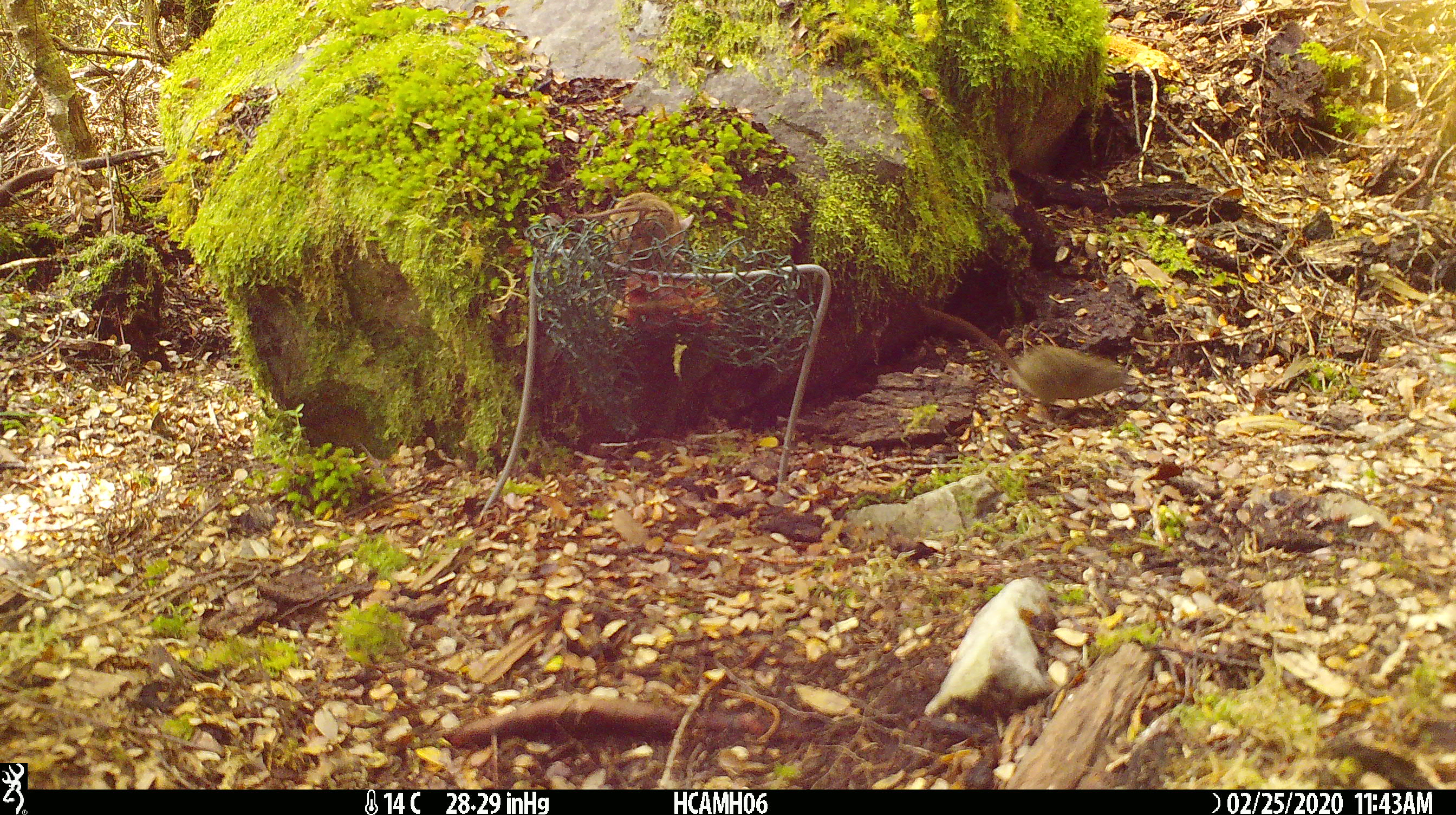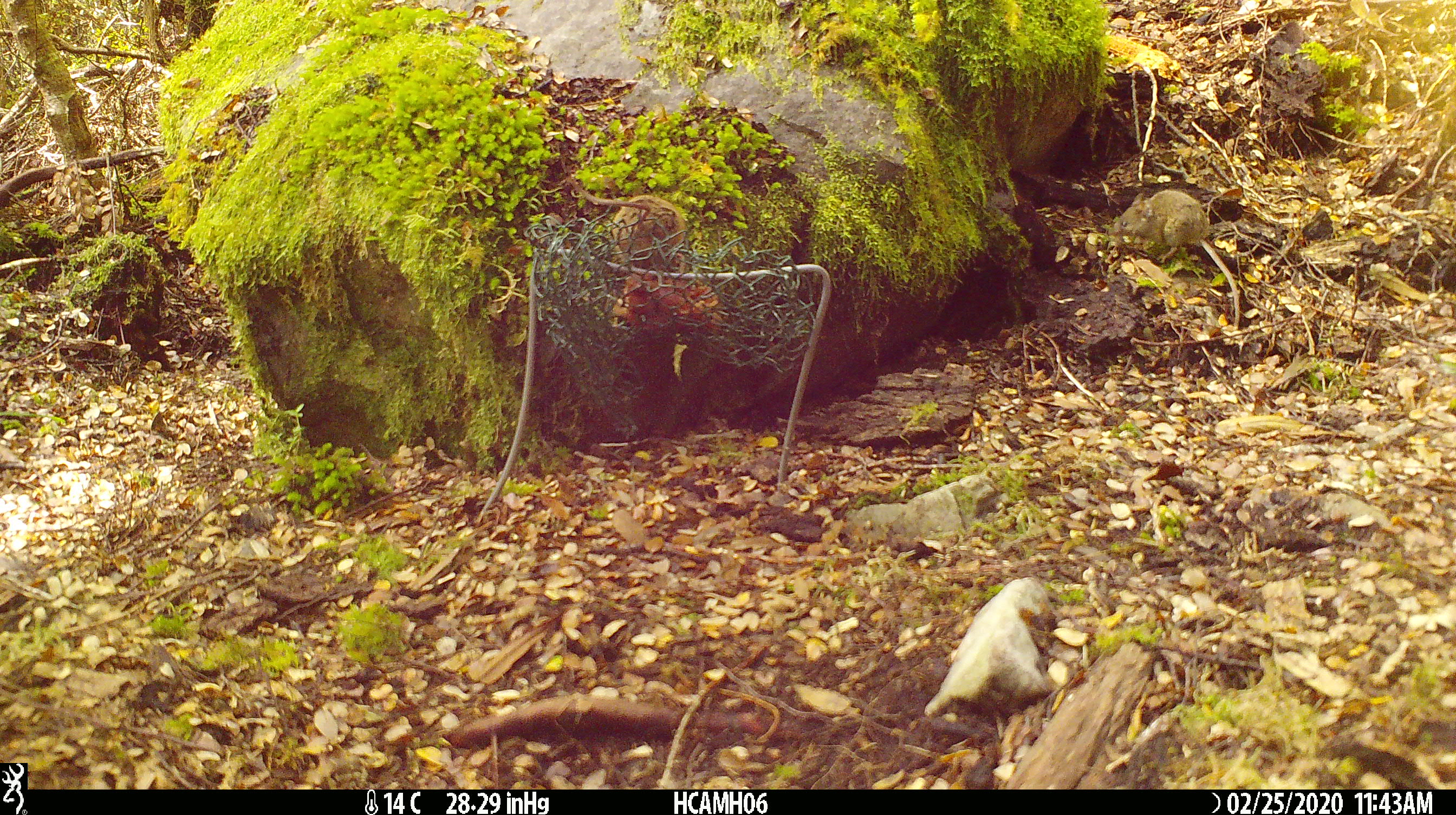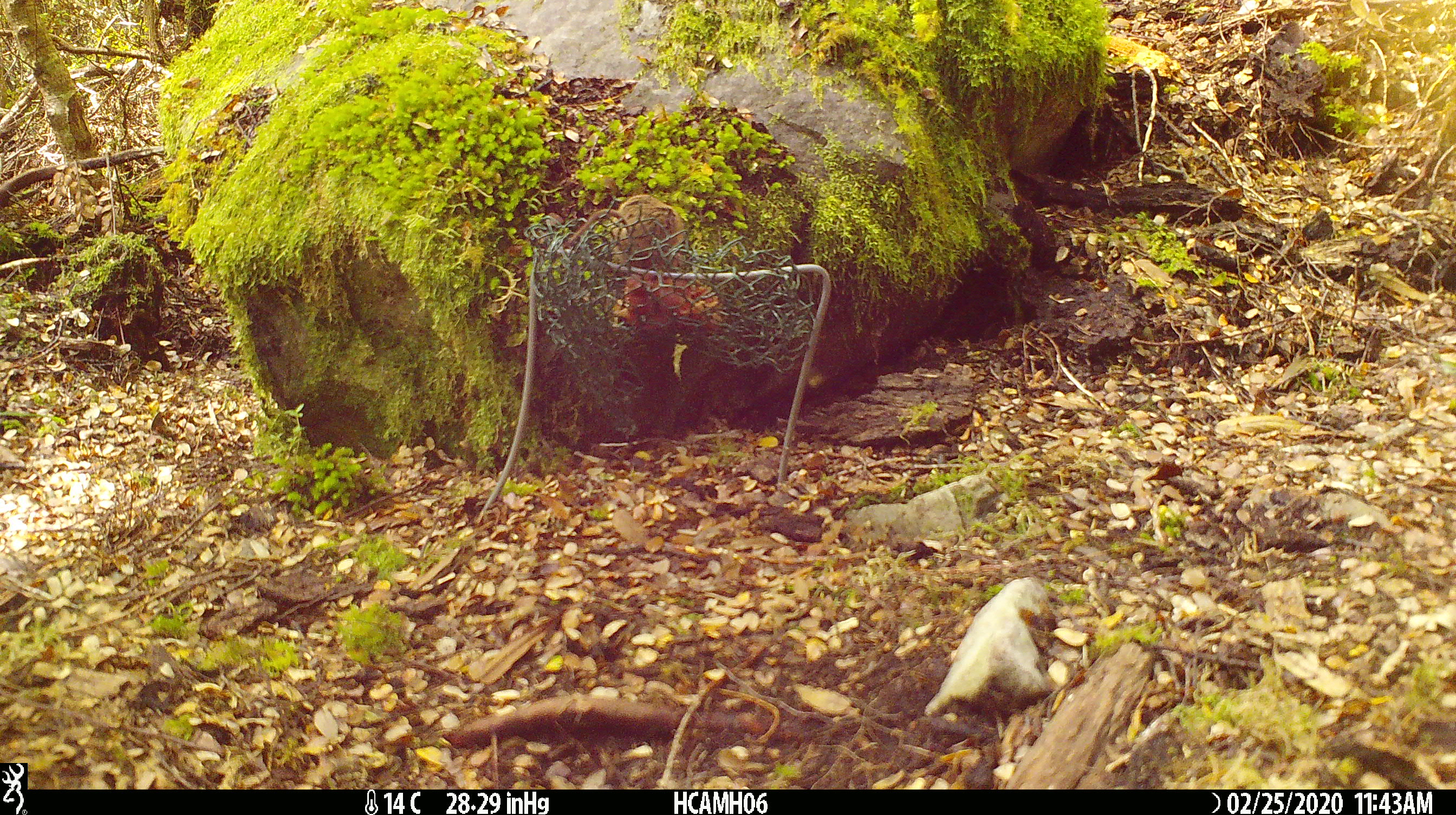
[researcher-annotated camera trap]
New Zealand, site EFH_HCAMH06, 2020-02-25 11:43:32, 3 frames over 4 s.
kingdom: Animalia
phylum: Chordata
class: Mammalia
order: Rodentia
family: Muridae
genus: Mus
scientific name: Mus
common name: mouse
Mouse (Mus).